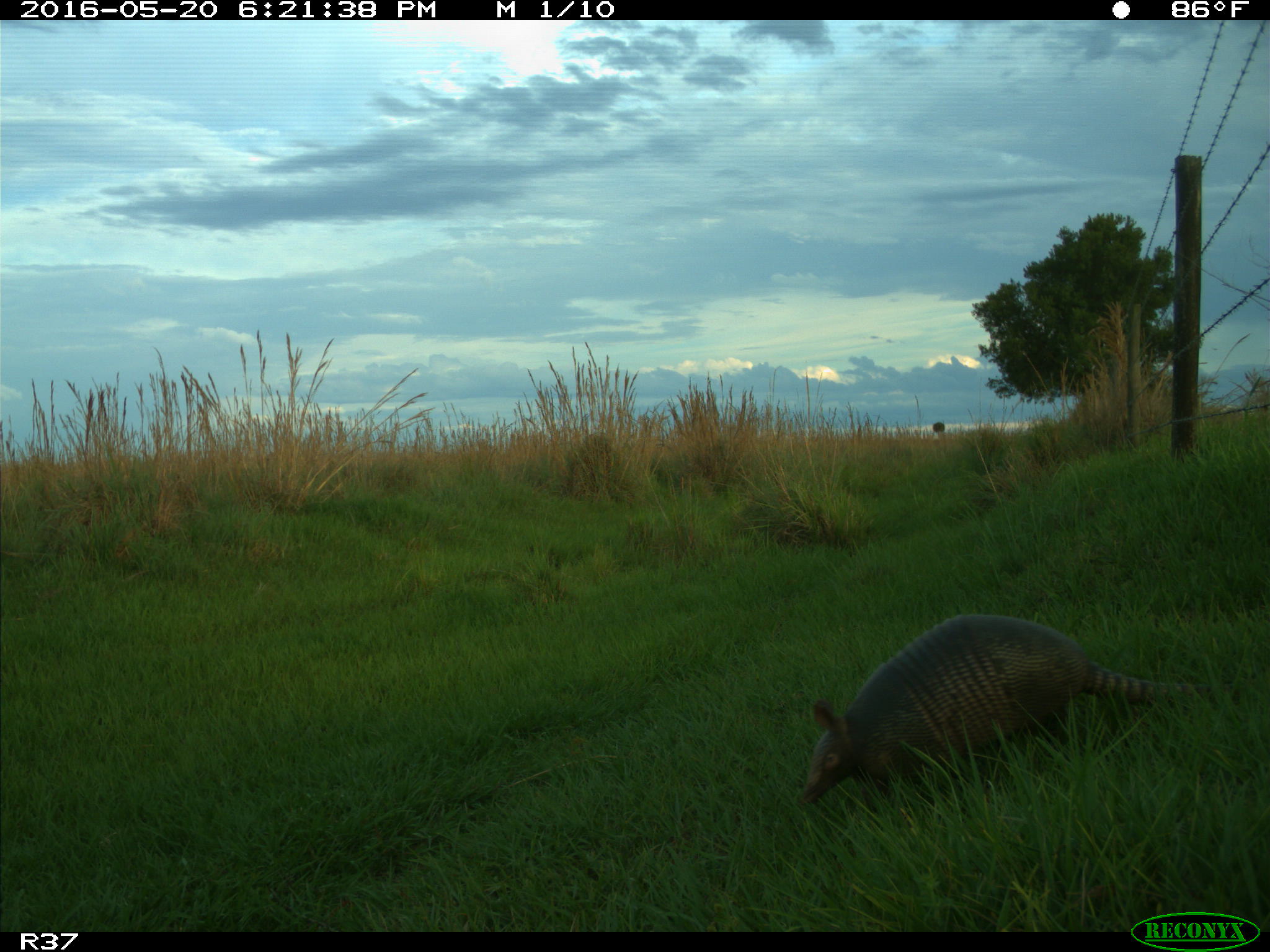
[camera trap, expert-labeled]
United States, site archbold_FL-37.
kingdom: Animalia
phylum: Chordata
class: Mammalia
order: Cingulata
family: Dasypodidae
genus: Dasypus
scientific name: Dasypus novemcinctus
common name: nine-banded armadillo